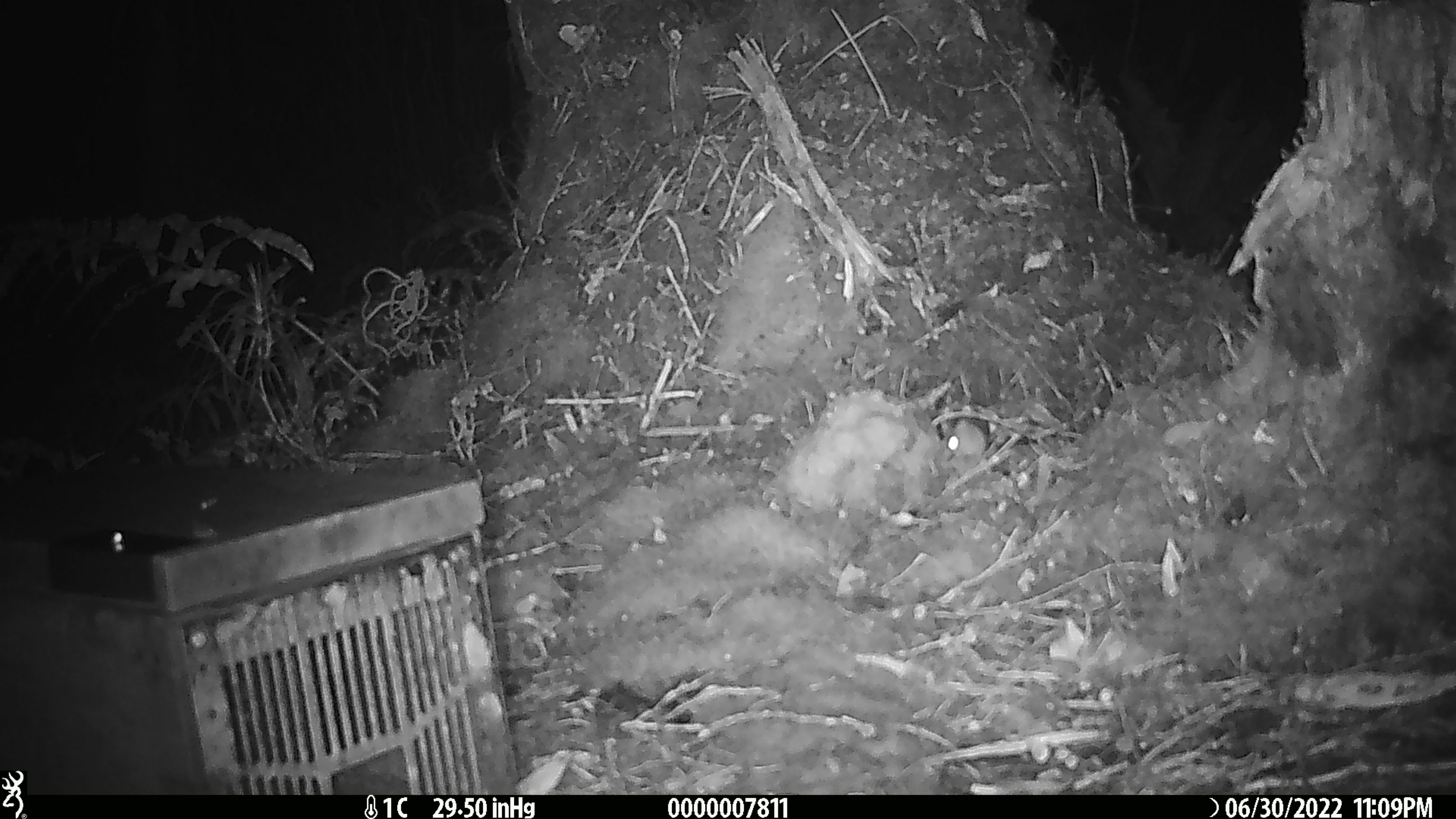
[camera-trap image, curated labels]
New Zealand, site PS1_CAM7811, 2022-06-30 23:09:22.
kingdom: Animalia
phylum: Chordata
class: Mammalia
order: Rodentia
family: Muridae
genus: Mus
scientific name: Mus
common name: mouse